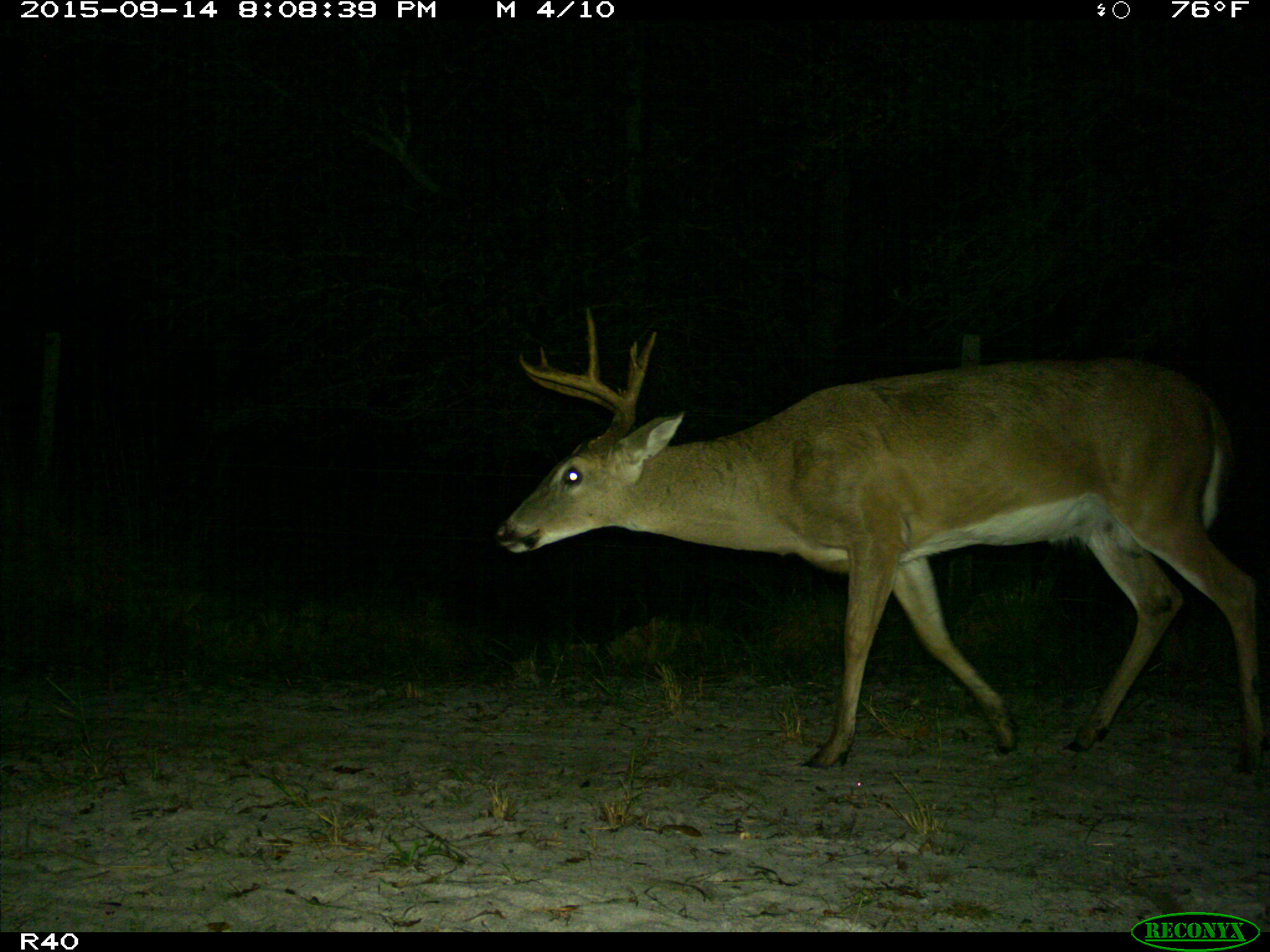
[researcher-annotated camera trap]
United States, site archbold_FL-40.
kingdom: Animalia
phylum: Chordata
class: Mammalia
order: Artiodactyla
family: Cervidae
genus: Odocoileus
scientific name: Odocoileus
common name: deer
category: unidentified deer